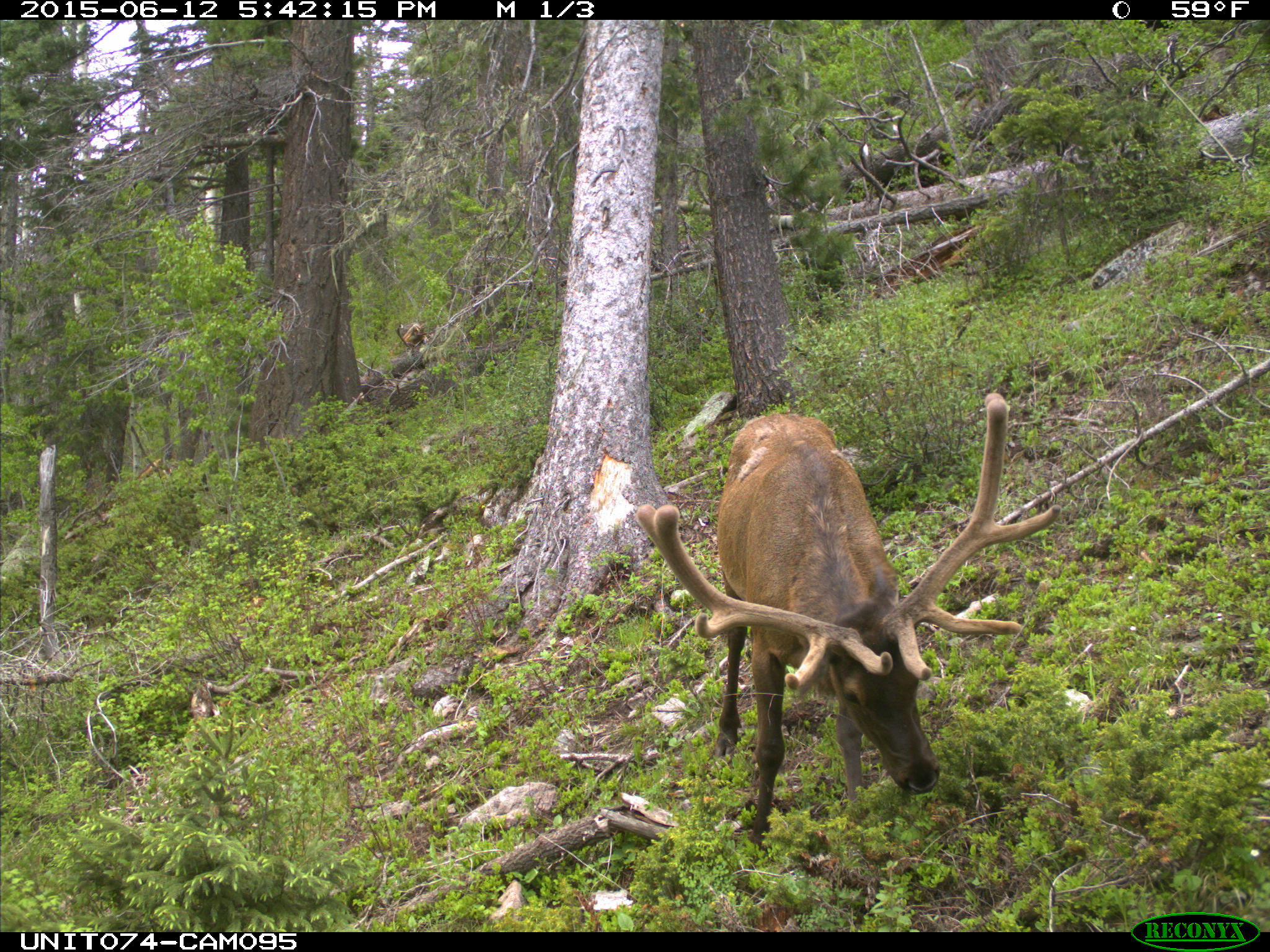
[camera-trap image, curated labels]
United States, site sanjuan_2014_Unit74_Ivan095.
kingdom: Animalia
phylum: Chordata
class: Mammalia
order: Artiodactyla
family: Cervidae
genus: Cervus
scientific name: Cervus elaphus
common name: red deer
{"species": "Cervus elaphus (red deer)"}